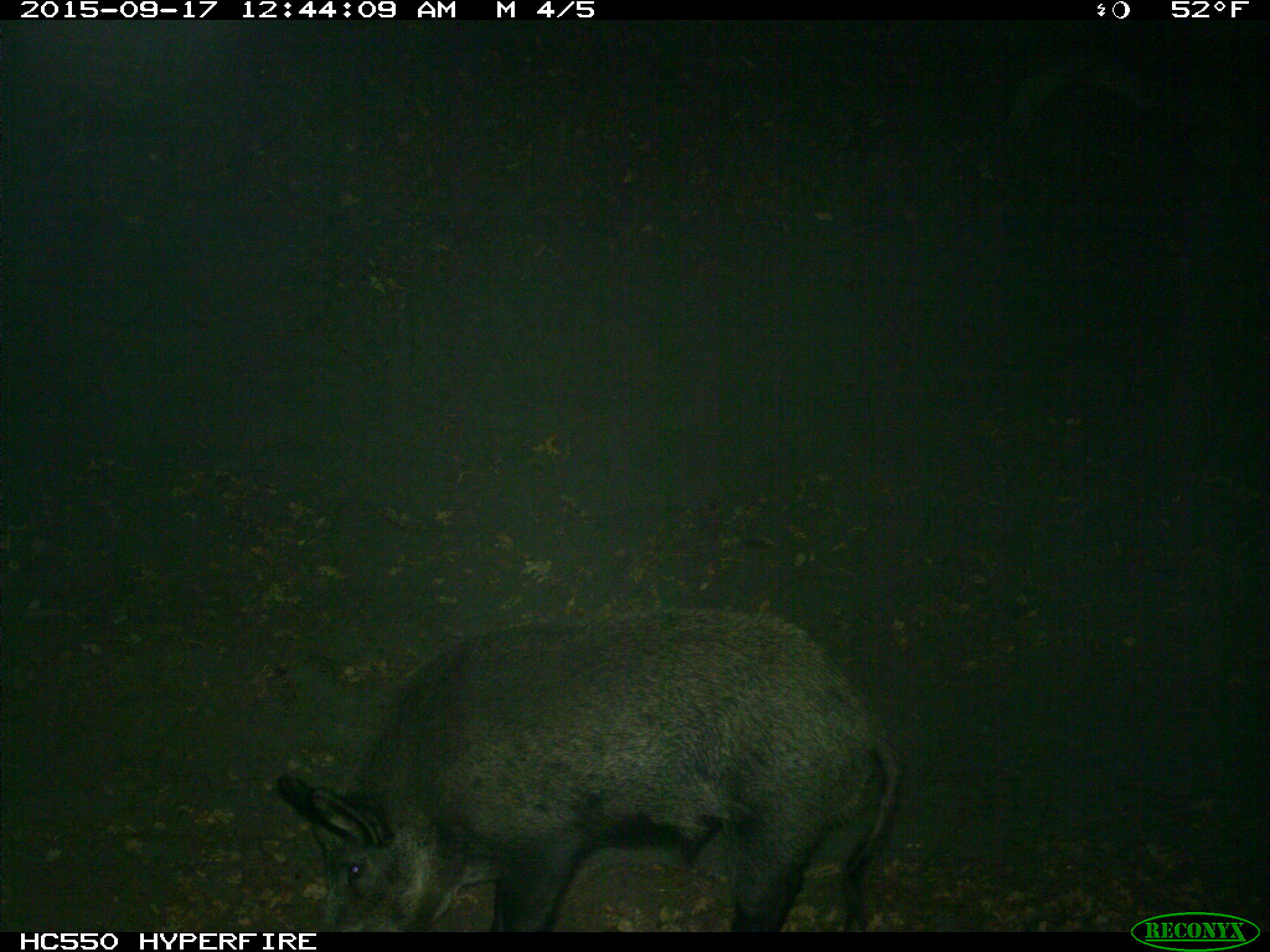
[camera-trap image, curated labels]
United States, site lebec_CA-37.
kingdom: Animalia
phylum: Chordata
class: Mammalia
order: Artiodactyla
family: Suidae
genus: Sus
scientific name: Sus scrofa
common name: wild boar